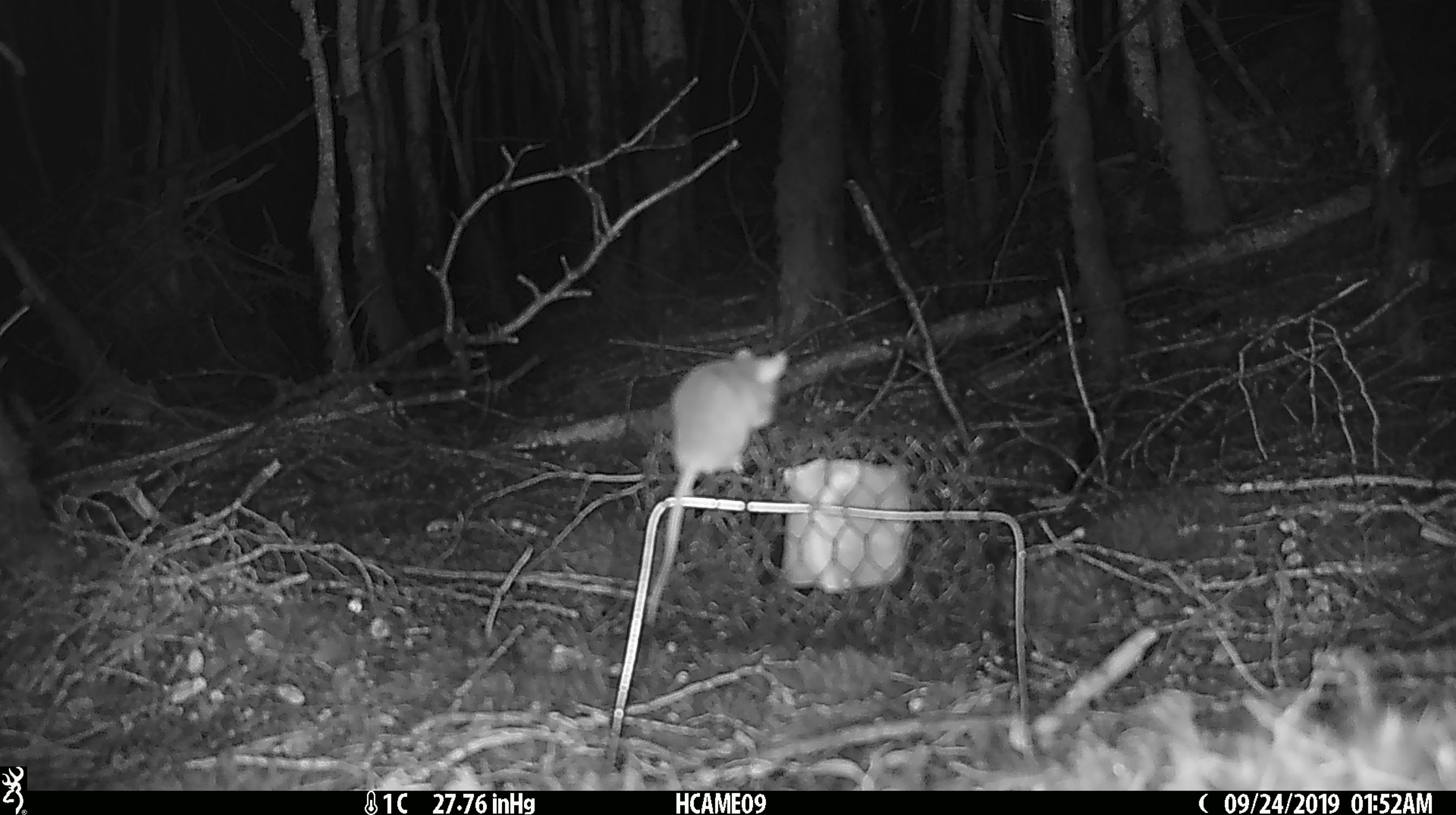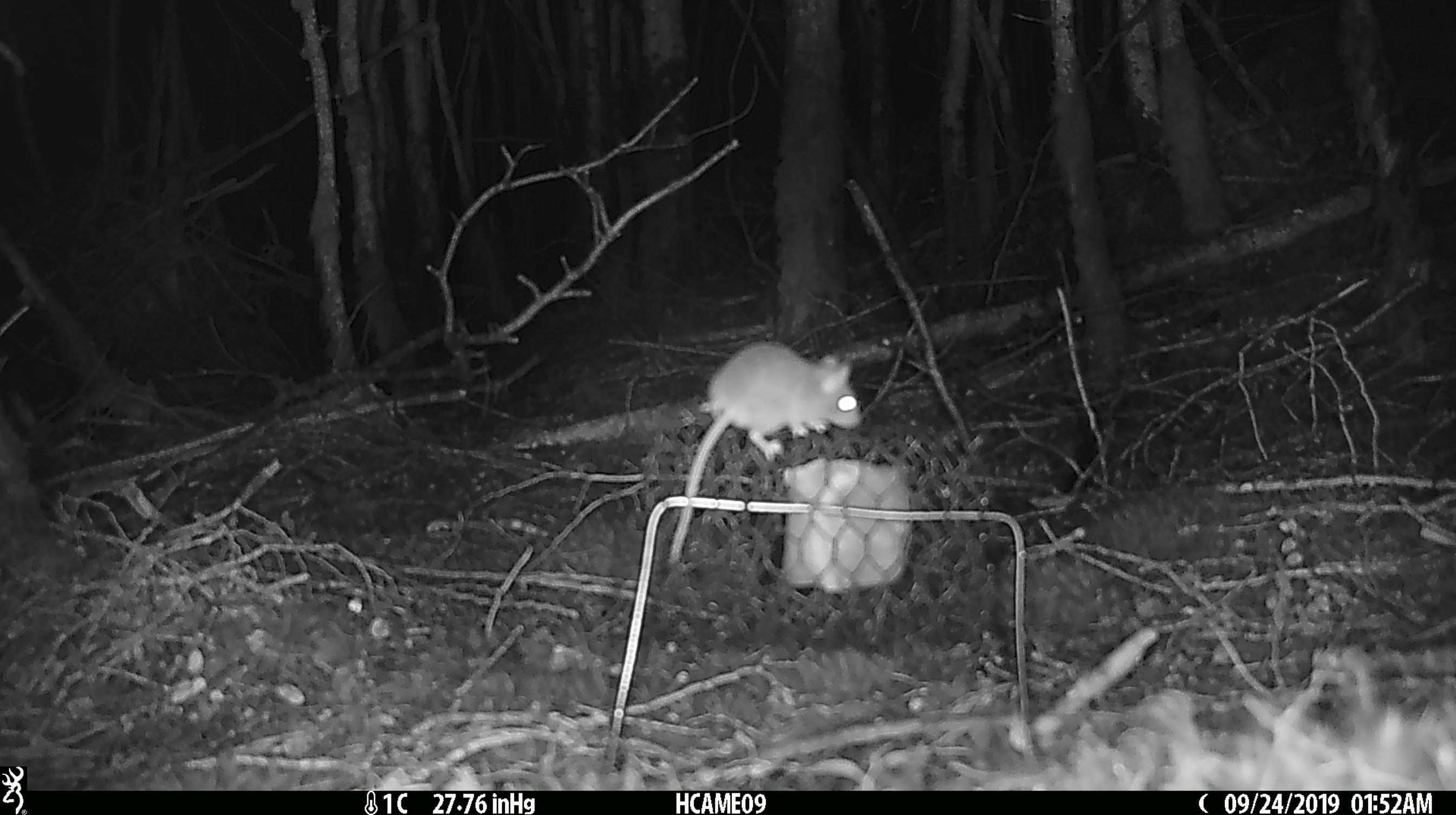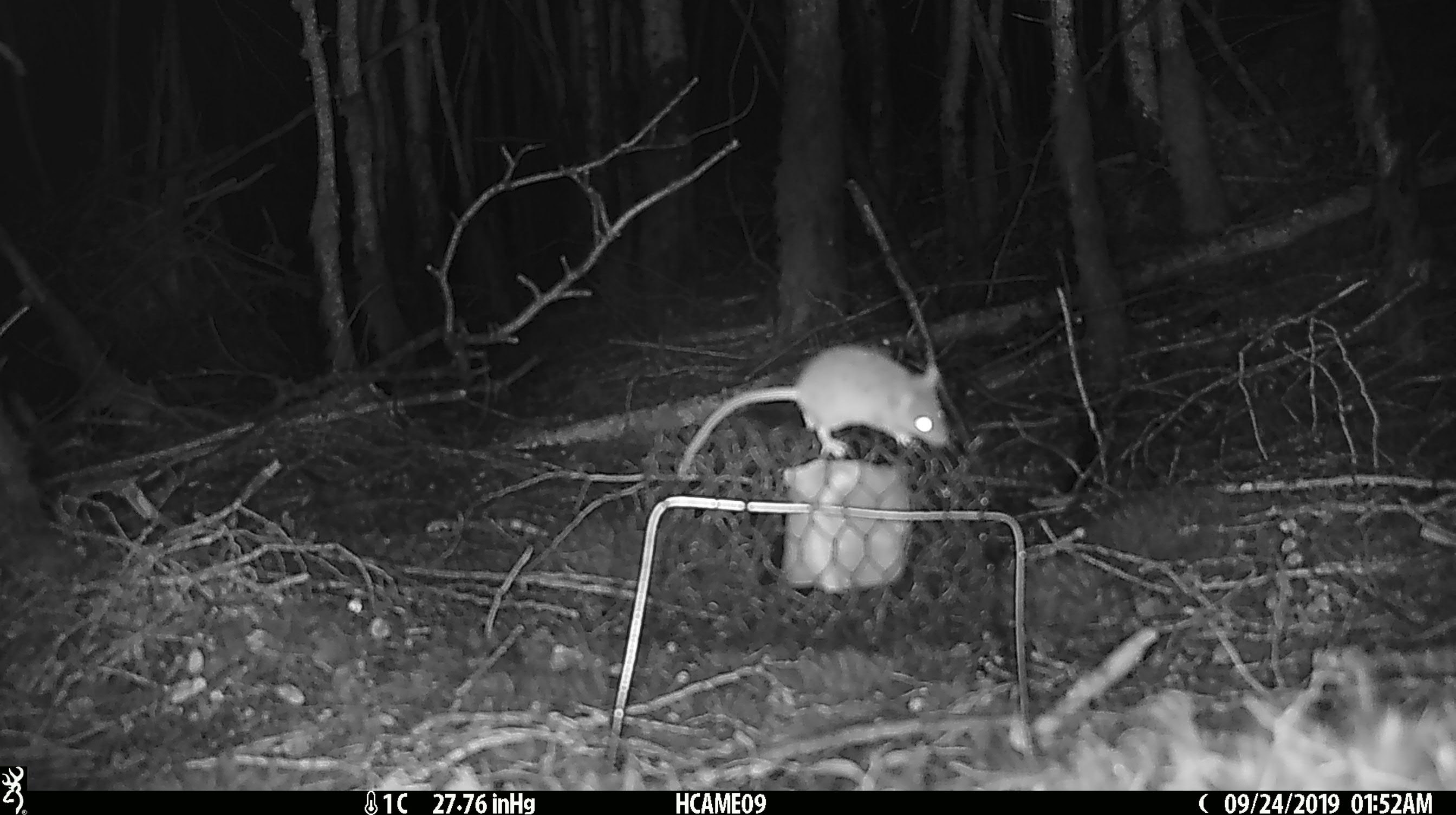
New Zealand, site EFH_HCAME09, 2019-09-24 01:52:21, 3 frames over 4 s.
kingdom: Animalia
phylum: Chordata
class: Mammalia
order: Rodentia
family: Muridae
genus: Mus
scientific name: Mus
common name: mouse